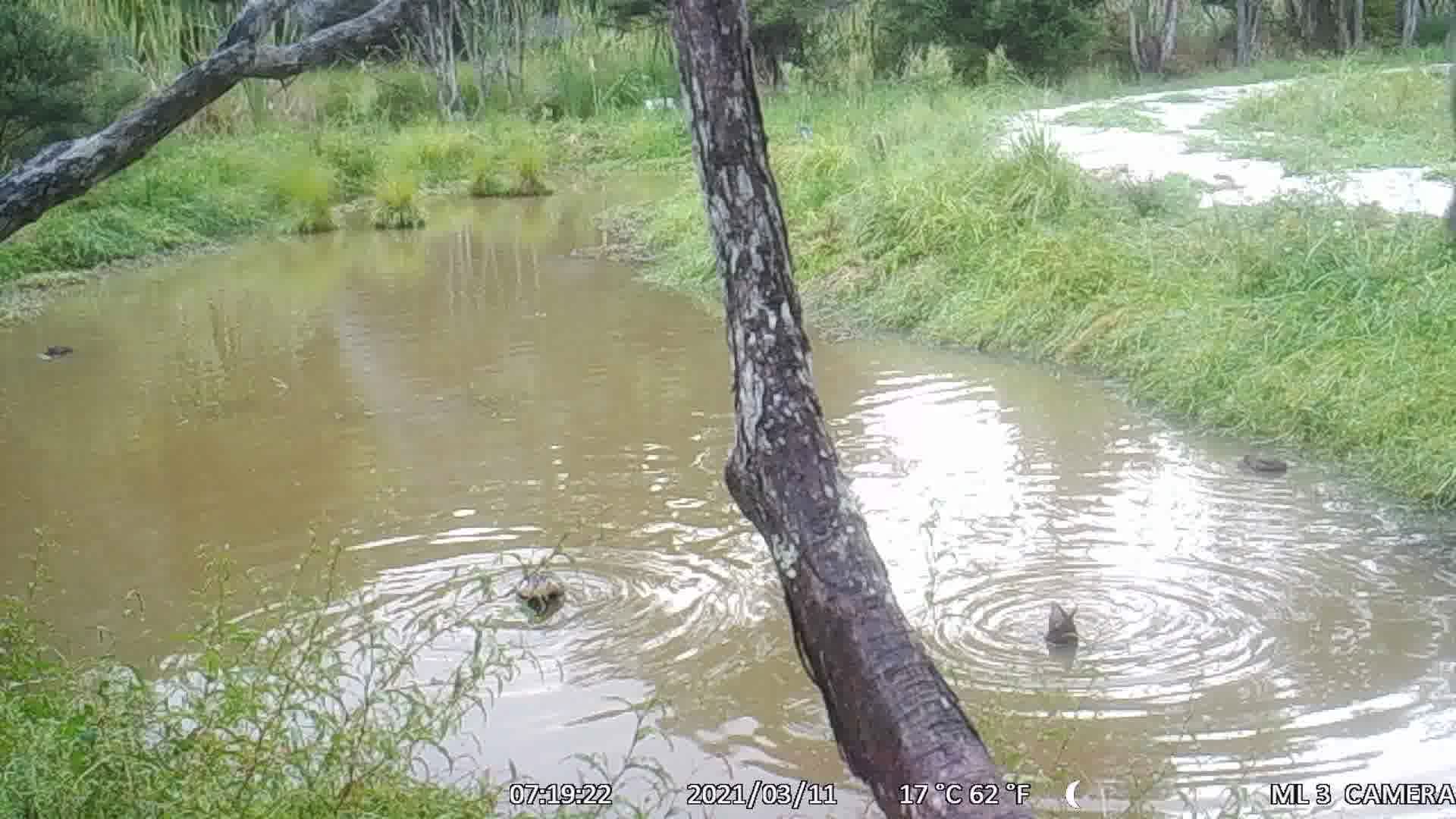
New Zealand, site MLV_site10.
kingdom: Animalia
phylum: Chordata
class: Aves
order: Anseriformes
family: Anatidae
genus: Anas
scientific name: Anas chlorotis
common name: brown teal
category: pateke